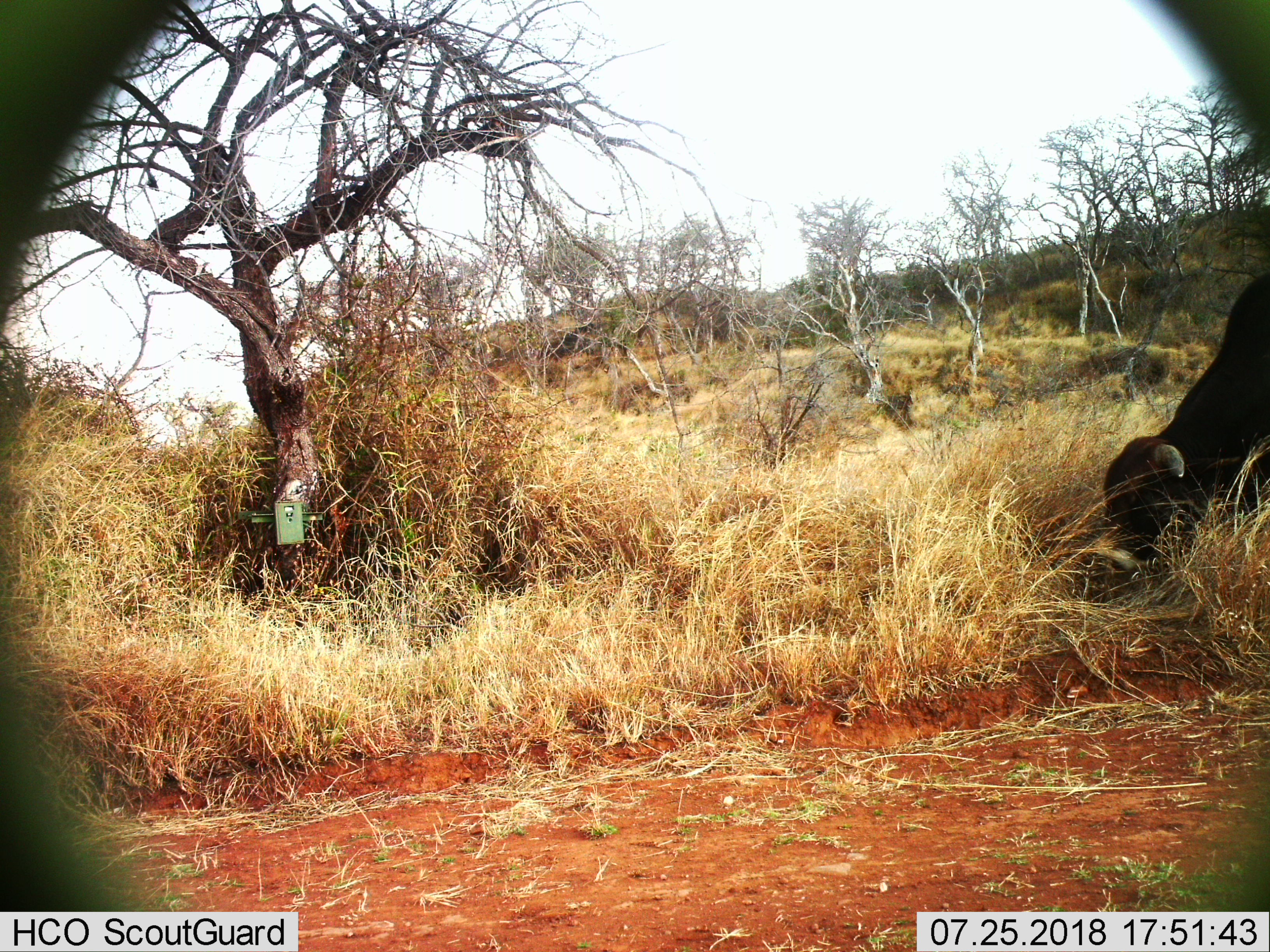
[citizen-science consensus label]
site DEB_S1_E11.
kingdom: Animalia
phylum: Chordata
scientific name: Vertebrata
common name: domestic animal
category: domesticanimal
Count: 1.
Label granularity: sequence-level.